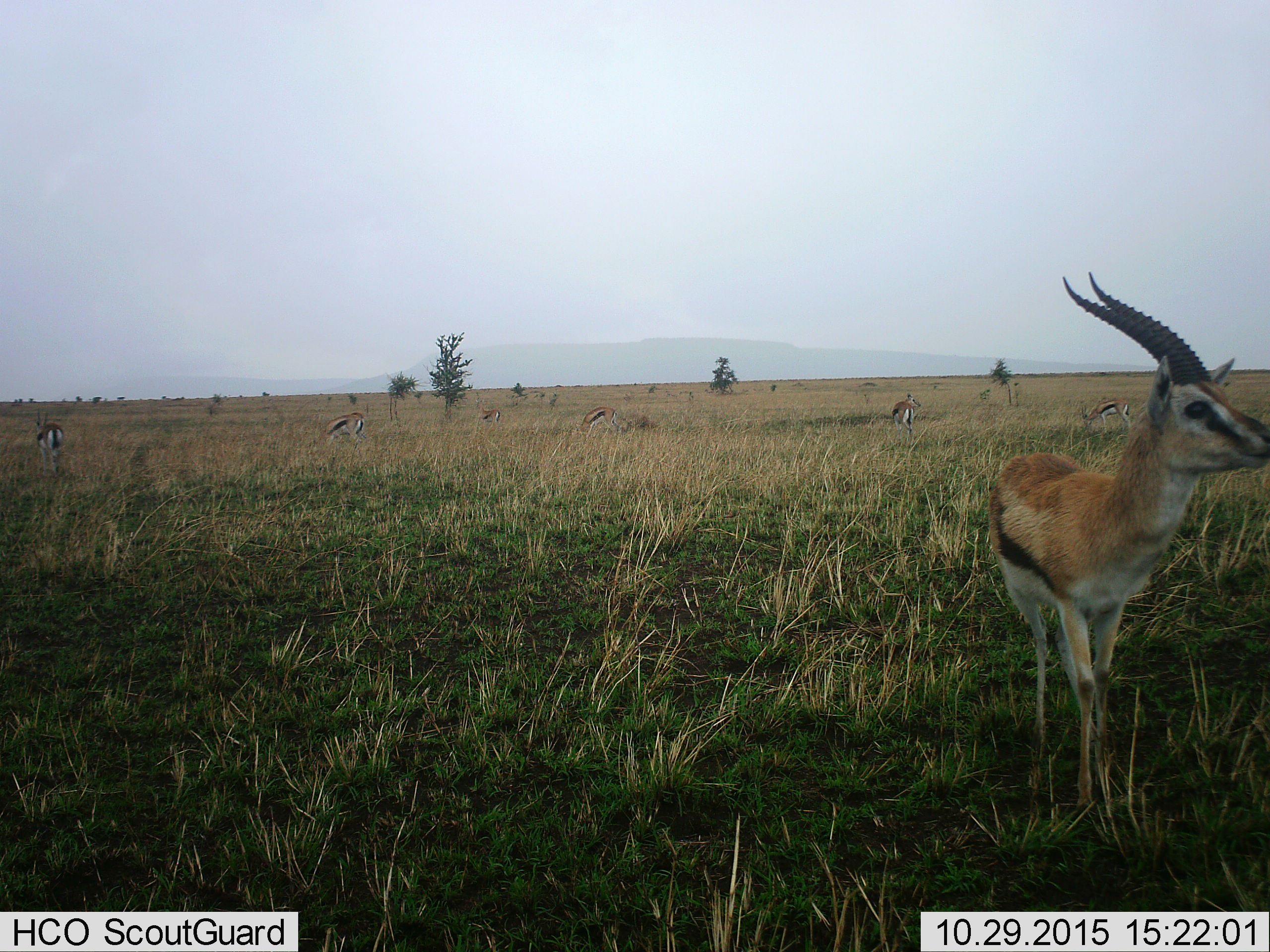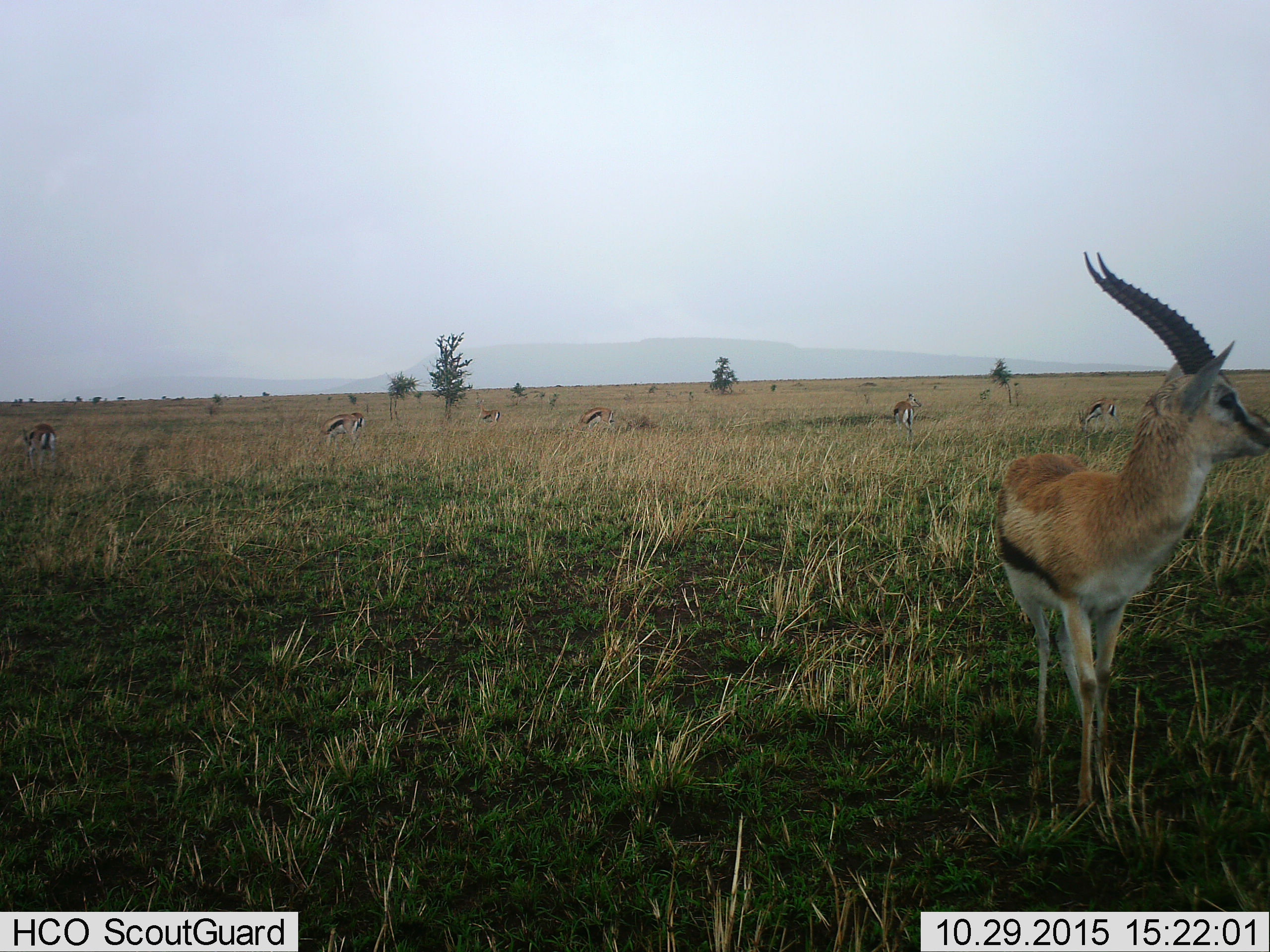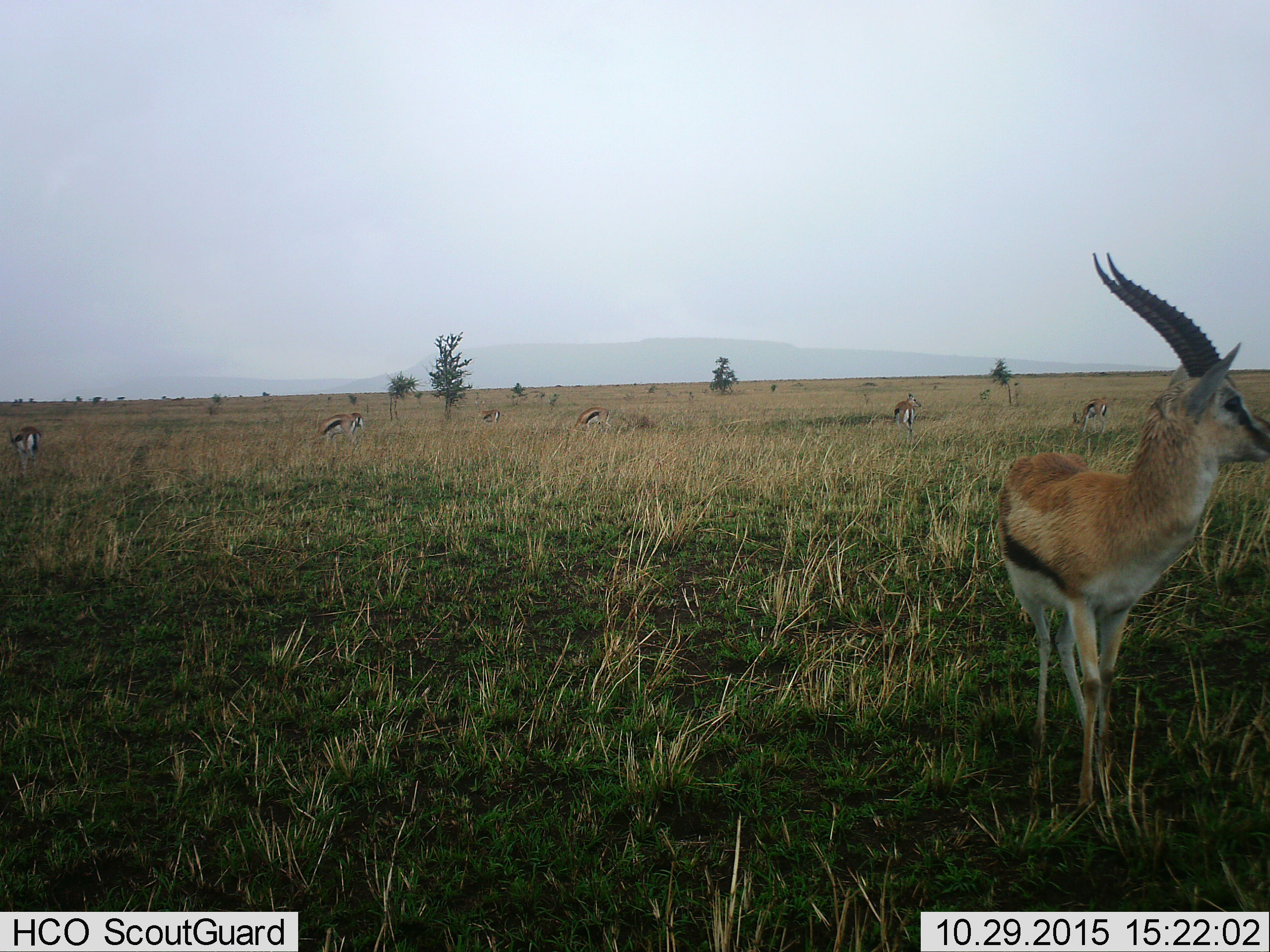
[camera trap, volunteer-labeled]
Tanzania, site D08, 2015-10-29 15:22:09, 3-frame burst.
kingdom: Animalia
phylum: Chordata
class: Mammalia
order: Artiodactyla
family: Bovidae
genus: Eudorcas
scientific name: Eudorcas thomsonii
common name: thomson's gazelle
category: gazellethomsons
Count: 8.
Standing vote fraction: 94%.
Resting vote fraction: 0%.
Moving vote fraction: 38%.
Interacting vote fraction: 0%.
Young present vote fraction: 0%.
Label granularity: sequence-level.